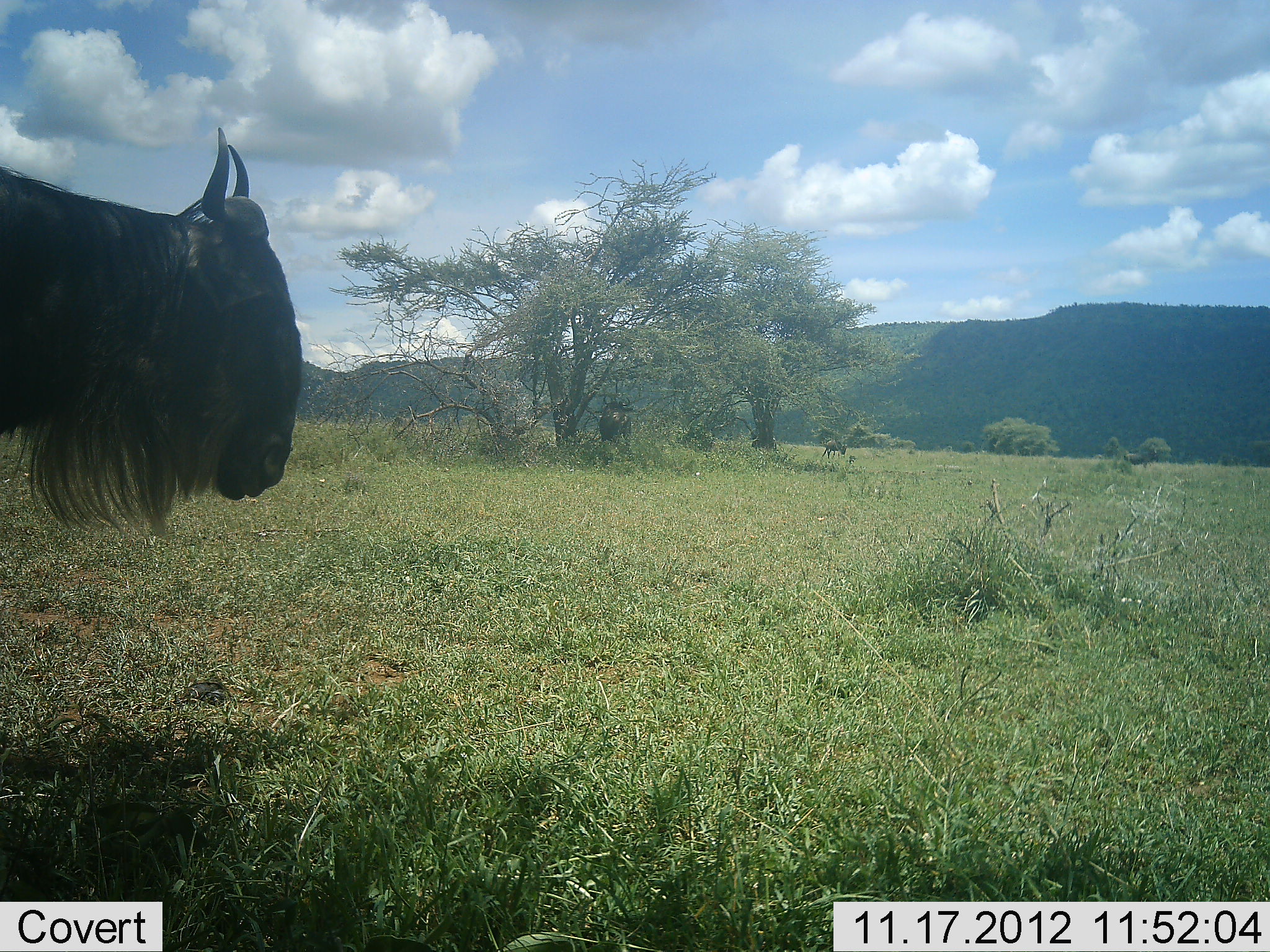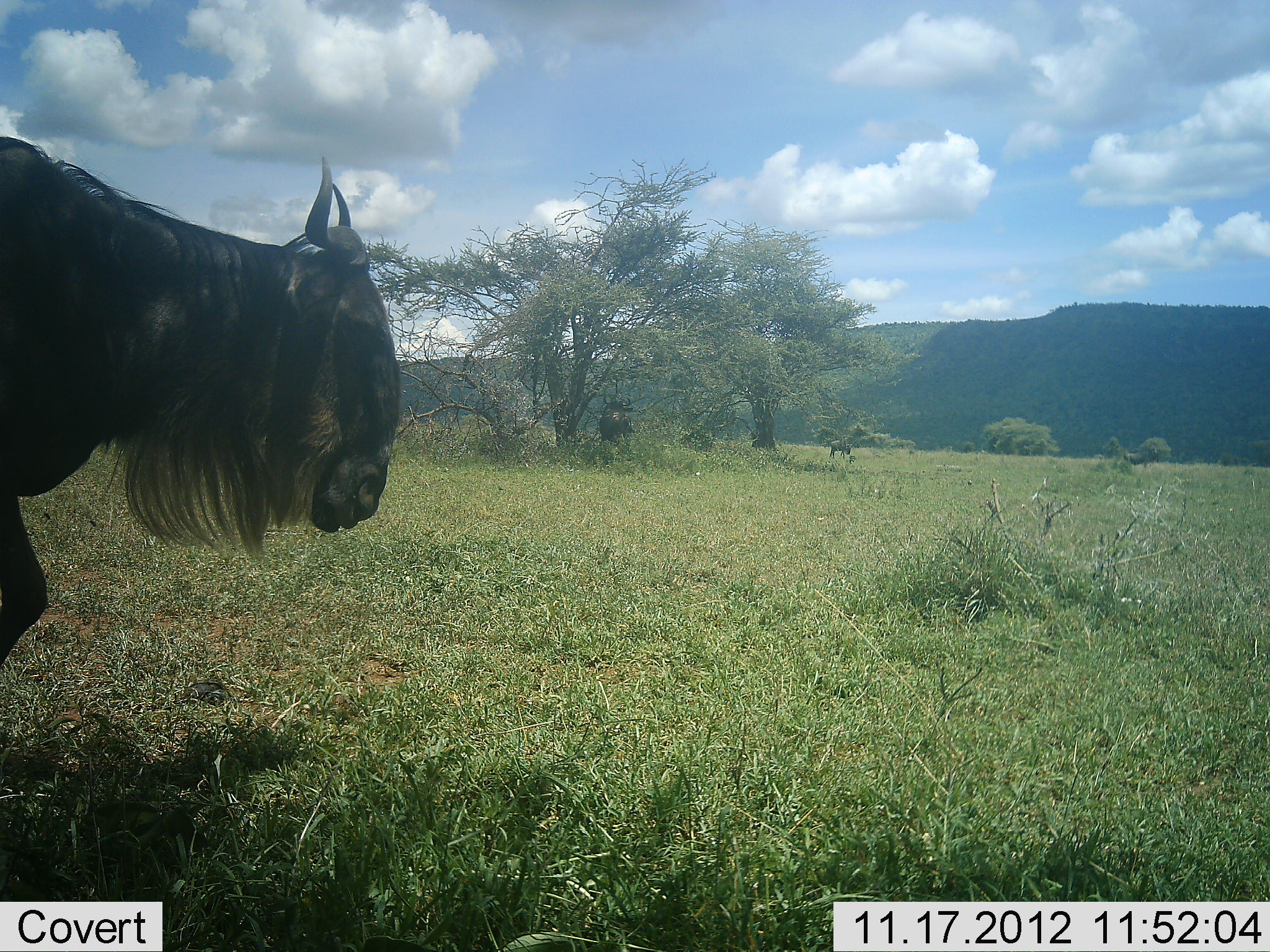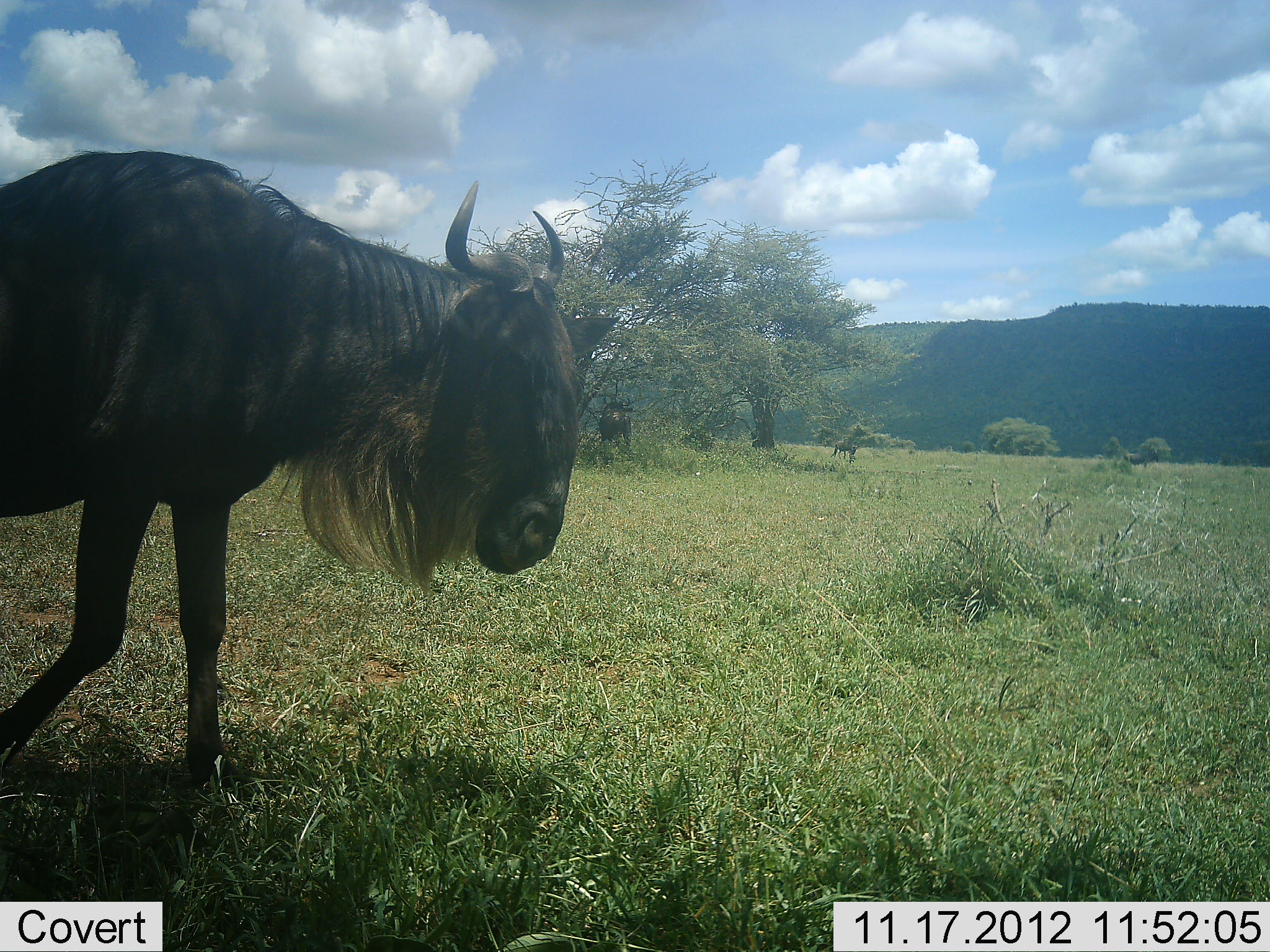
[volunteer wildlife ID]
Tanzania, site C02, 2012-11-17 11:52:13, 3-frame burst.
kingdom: Animalia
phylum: Chordata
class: Mammalia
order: Artiodactyla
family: Bovidae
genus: Connochaetes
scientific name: Connochaetes taurinus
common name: blue wildebeest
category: wildebeest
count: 1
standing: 70%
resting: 0%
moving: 30%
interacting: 0%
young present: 0%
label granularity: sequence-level